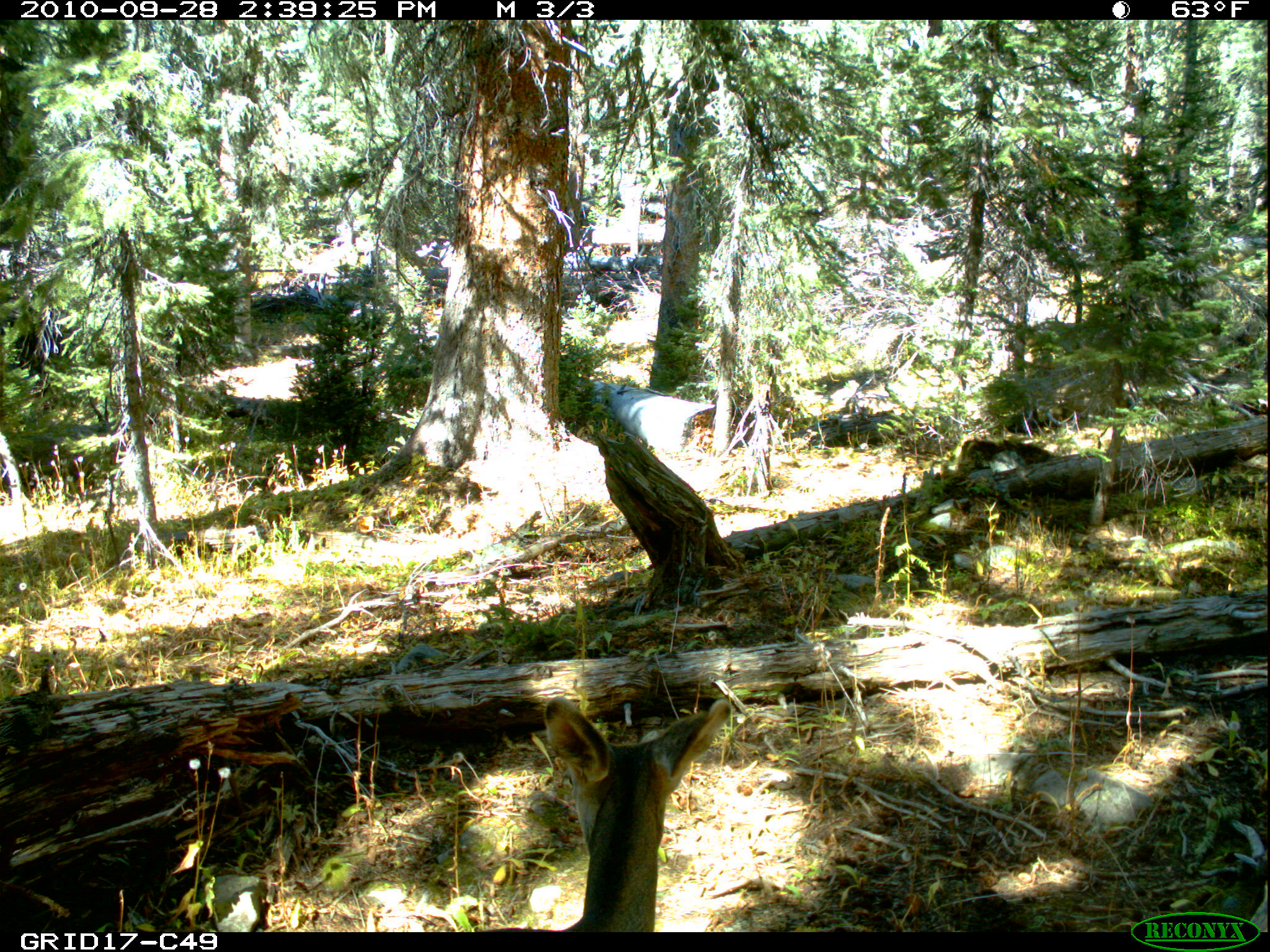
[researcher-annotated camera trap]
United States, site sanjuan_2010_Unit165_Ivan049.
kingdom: Animalia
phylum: Chordata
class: Mammalia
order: Artiodactyla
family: Cervidae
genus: Odocoileus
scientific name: Odocoileus hemionus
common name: mule deer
Odocoileus hemionus (mule deer).